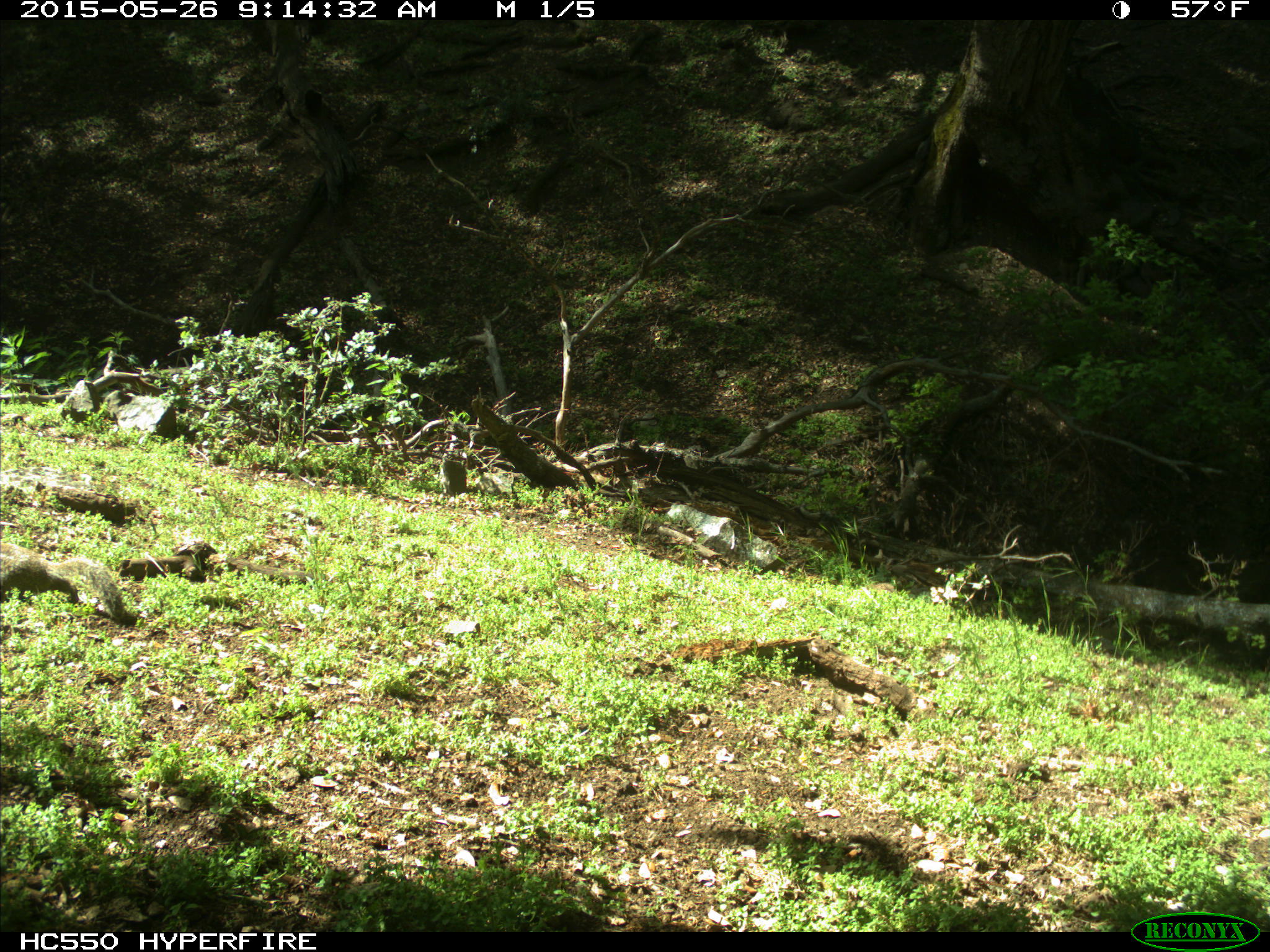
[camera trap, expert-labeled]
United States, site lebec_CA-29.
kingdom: Animalia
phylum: Chordata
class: Mammalia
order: Rodentia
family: Sciuridae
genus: Otospermophilus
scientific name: Otospermophilus beecheyi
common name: california ground squirrel